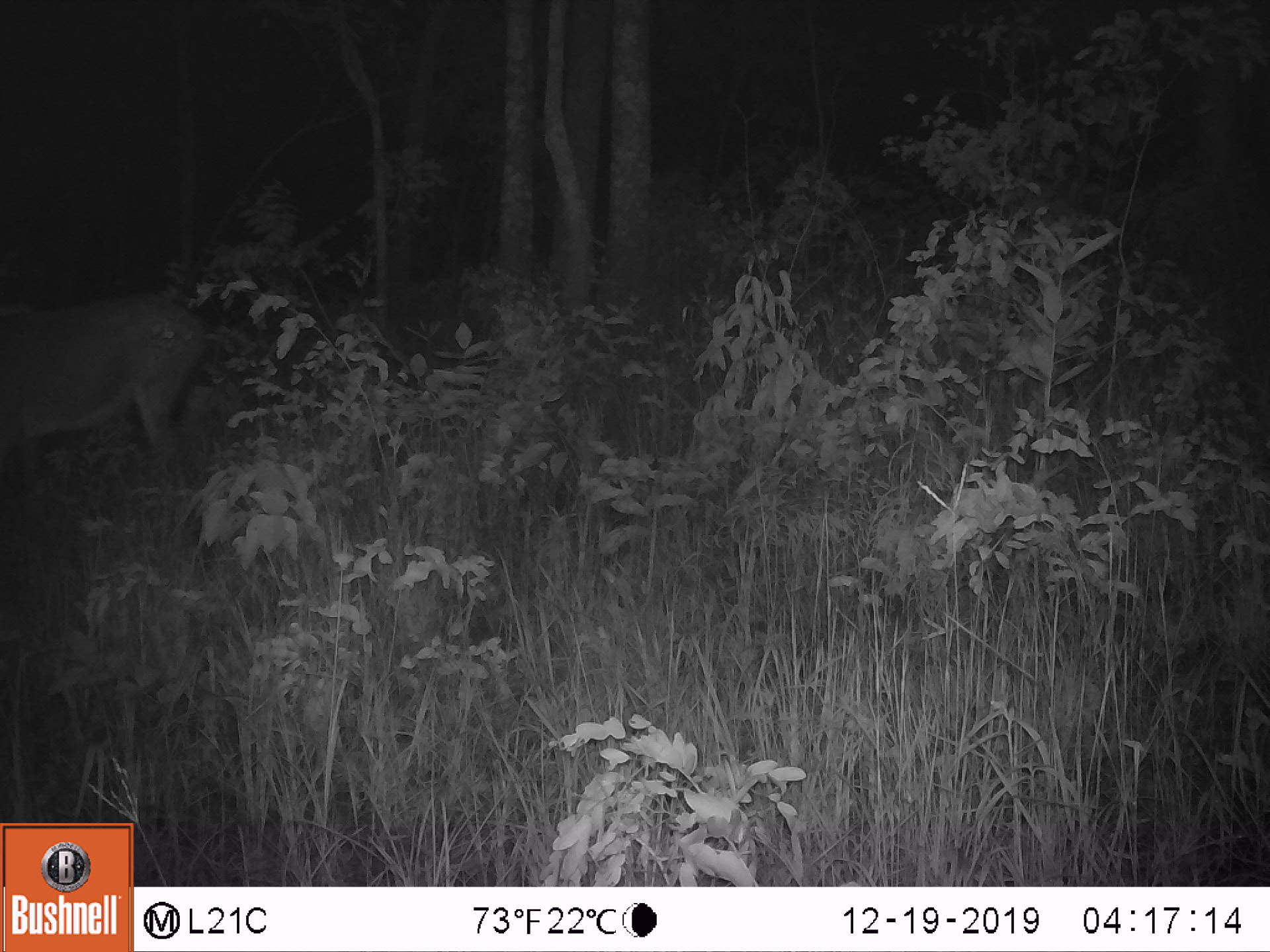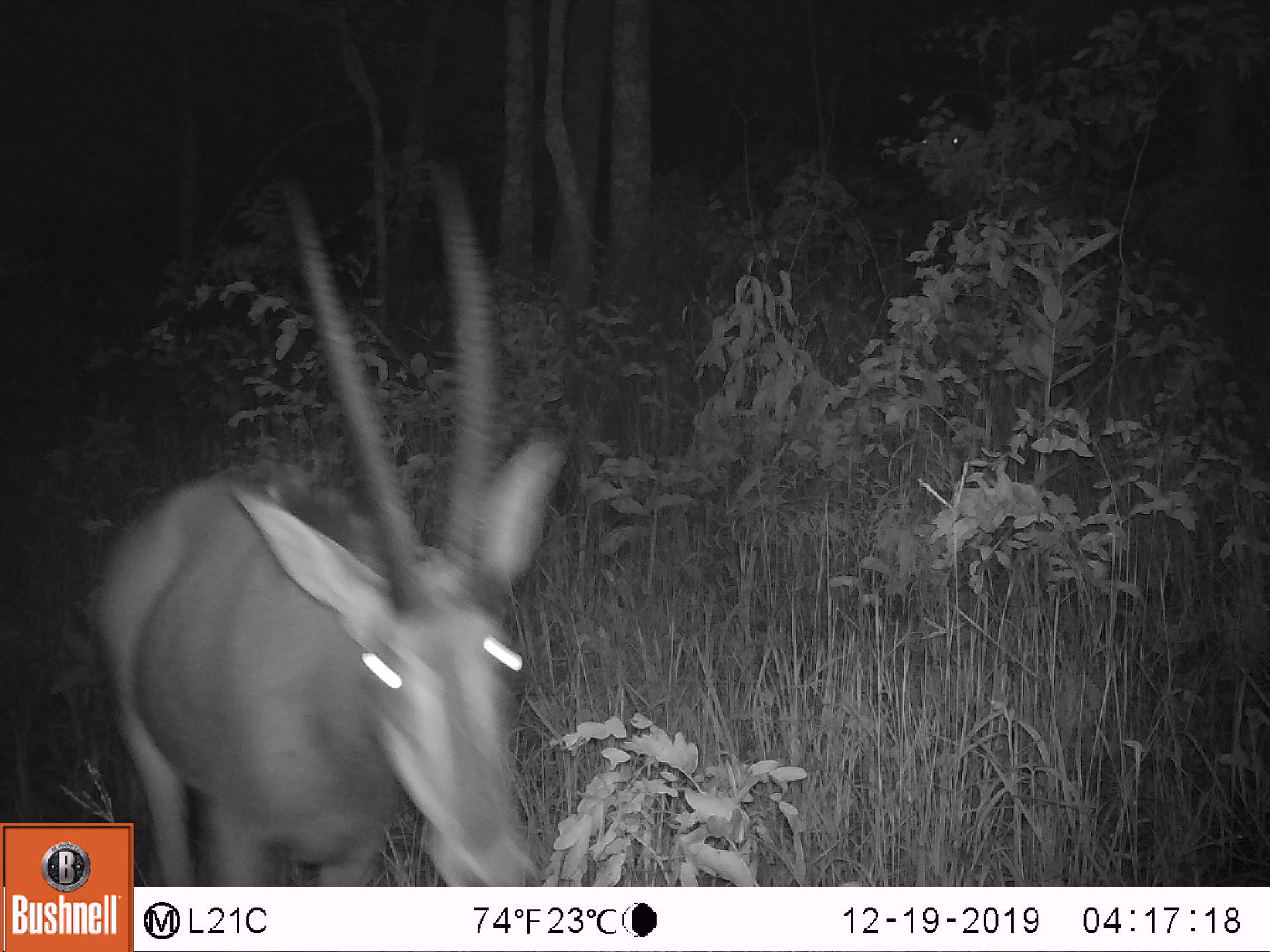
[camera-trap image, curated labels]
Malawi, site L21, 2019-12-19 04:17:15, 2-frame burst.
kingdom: Animalia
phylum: Chordata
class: Mammalia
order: Artiodactyla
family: Bovidae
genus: Hippotragus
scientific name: Hippotragus niger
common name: sable antelope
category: sable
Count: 1.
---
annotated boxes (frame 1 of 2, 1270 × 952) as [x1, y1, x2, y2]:
sable: [0, 289, 204, 500]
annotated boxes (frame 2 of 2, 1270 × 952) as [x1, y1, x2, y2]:
sable: [136, 166, 563, 885]